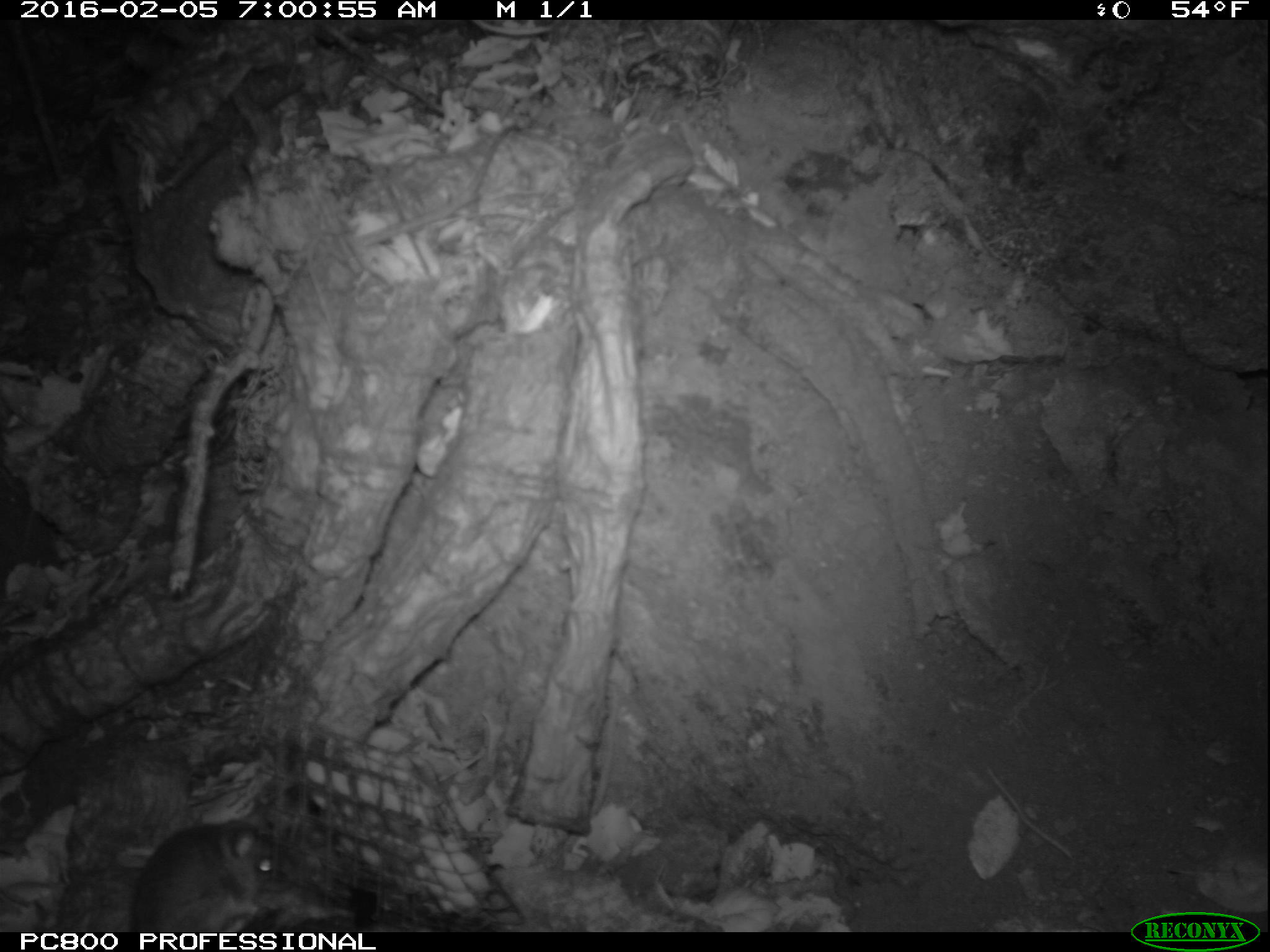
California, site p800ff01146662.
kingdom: Animalia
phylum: Chordata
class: Mammalia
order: Rodentia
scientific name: Rodentia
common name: rodent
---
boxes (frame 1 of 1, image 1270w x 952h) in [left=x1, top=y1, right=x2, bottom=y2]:
rodent: [left=130, top=809, right=292, bottom=932]